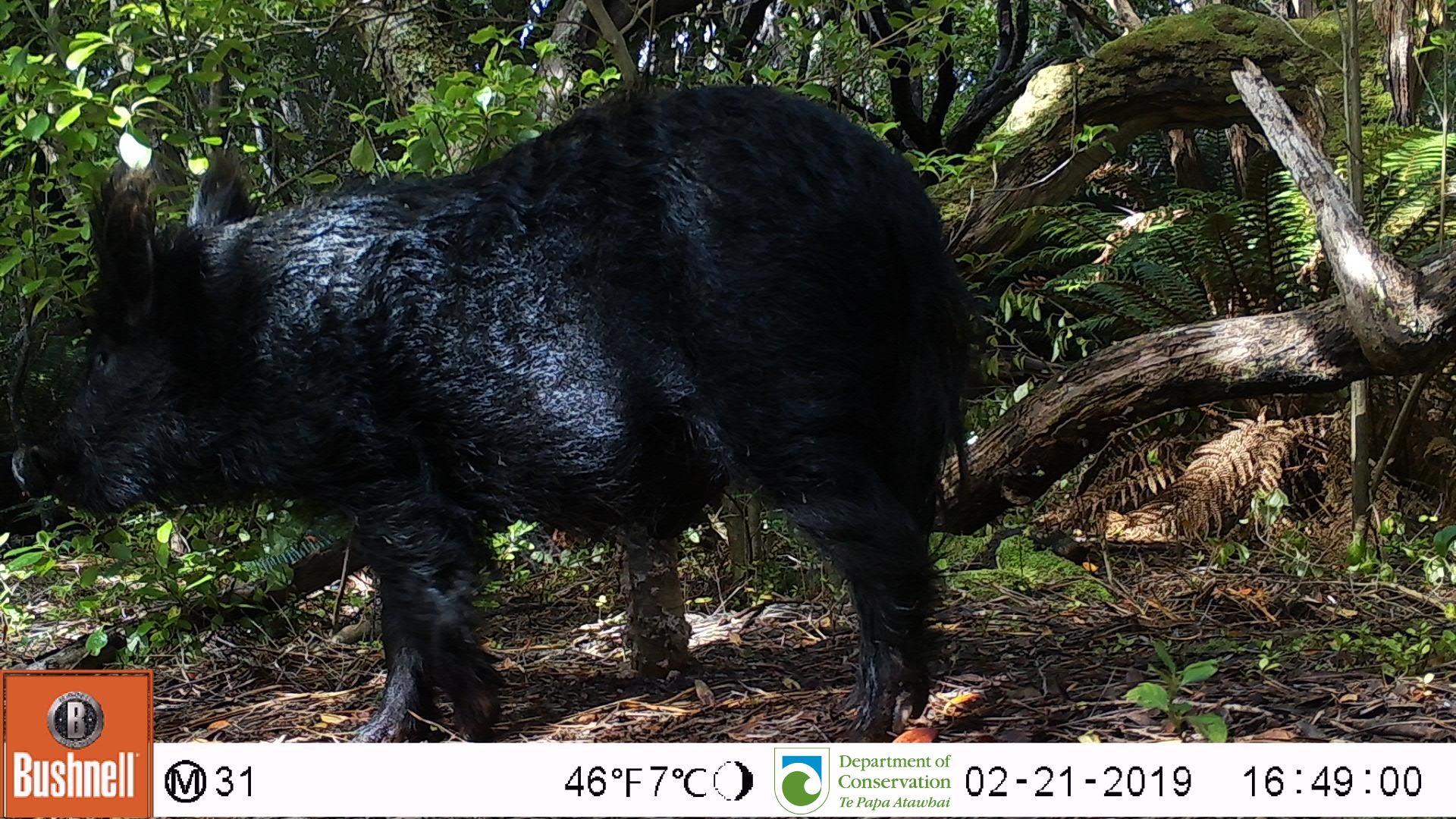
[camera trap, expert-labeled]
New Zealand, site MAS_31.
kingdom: Animalia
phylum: Chordata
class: Mammalia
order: Artiodactyla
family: Suidae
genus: Sus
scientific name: Sus scrofa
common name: pig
Pig (Sus scrofa).